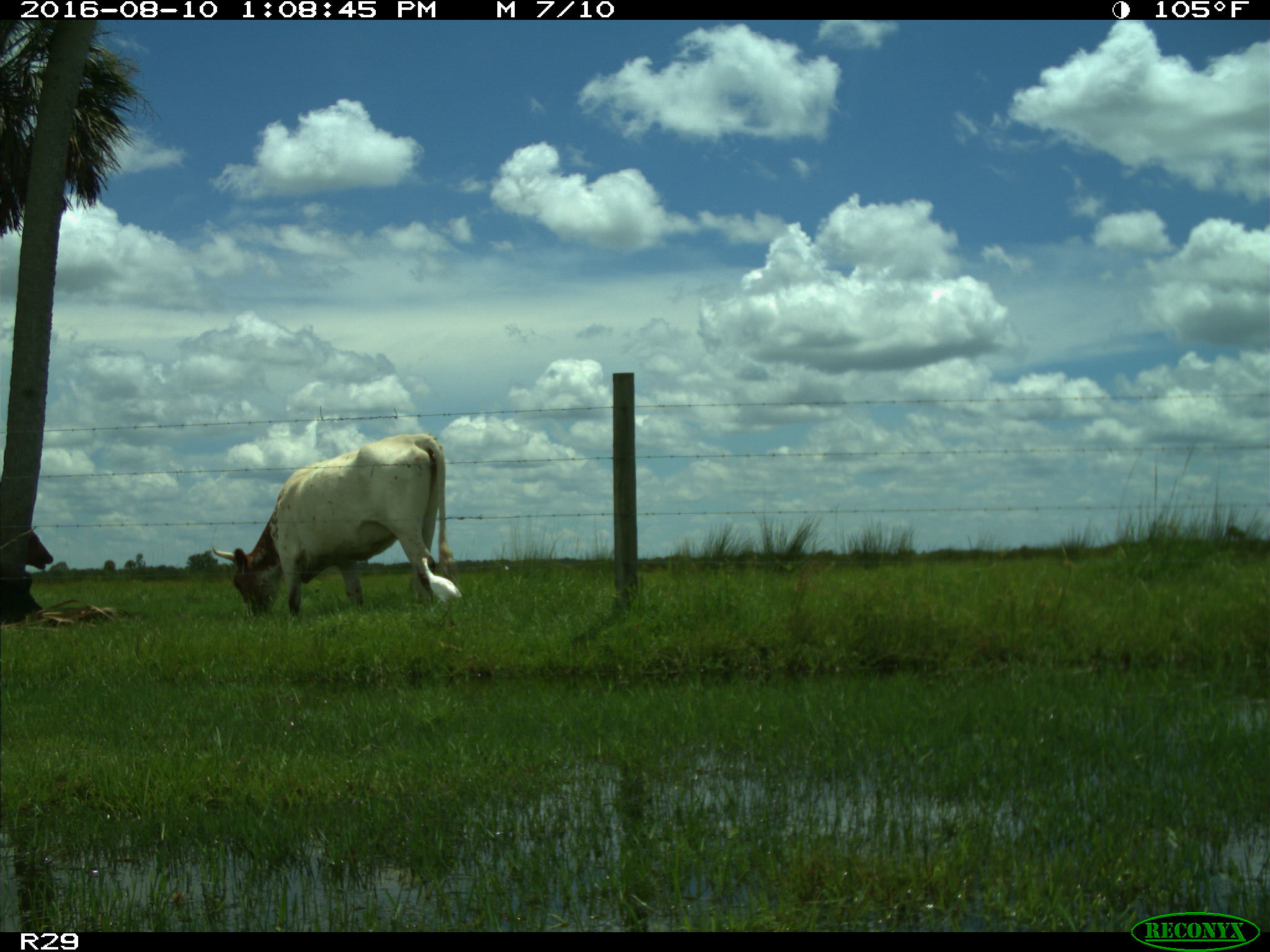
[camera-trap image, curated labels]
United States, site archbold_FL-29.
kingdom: Animalia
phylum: Chordata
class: Mammalia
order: Artiodactyla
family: Bovidae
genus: Bos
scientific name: Bos taurus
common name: domestic cow